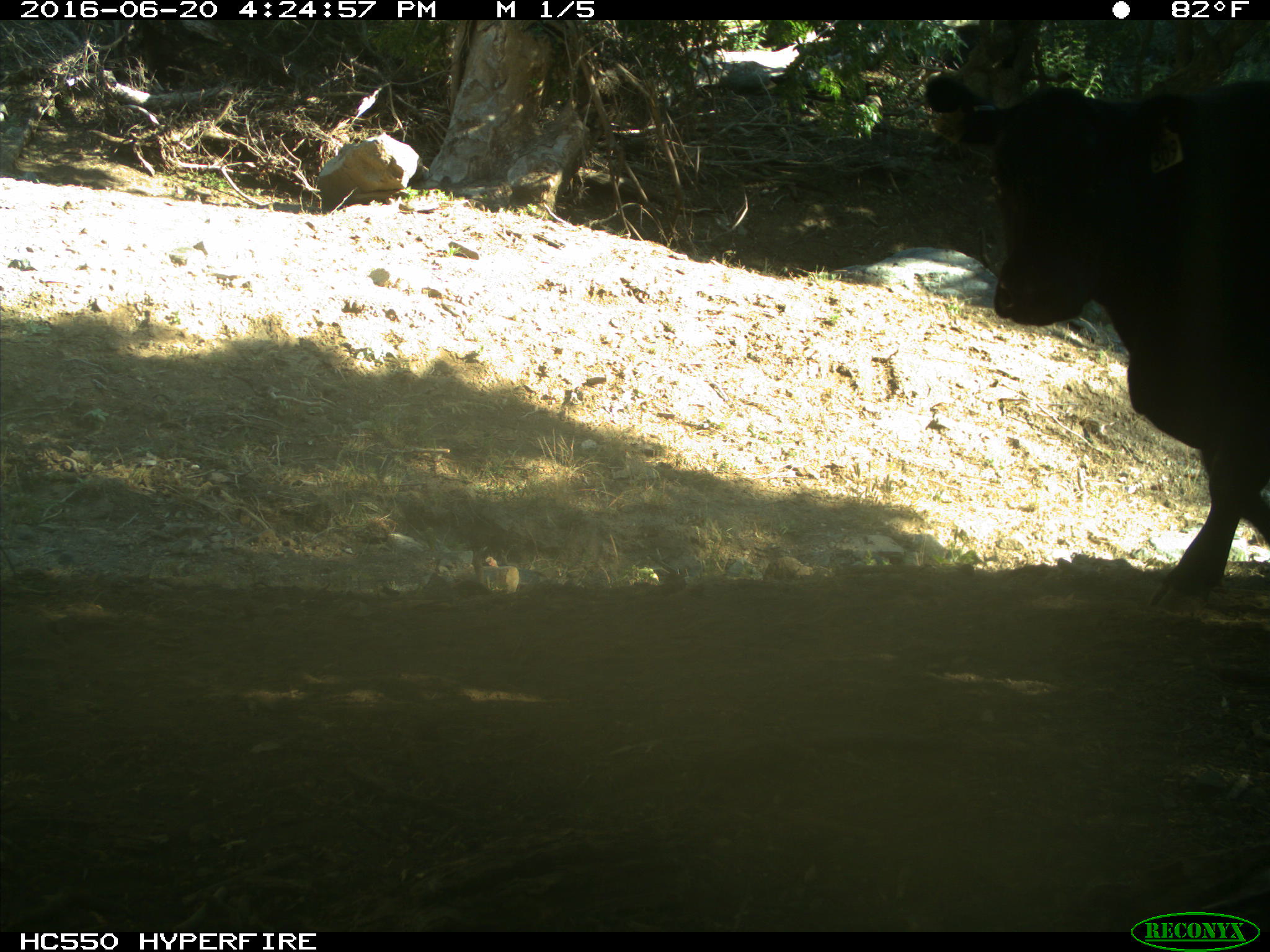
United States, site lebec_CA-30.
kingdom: Animalia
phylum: Chordata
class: Mammalia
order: Artiodactyla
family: Bovidae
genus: Bos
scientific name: Bos taurus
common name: domestic cow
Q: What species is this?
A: Bos taurus (domestic cow).